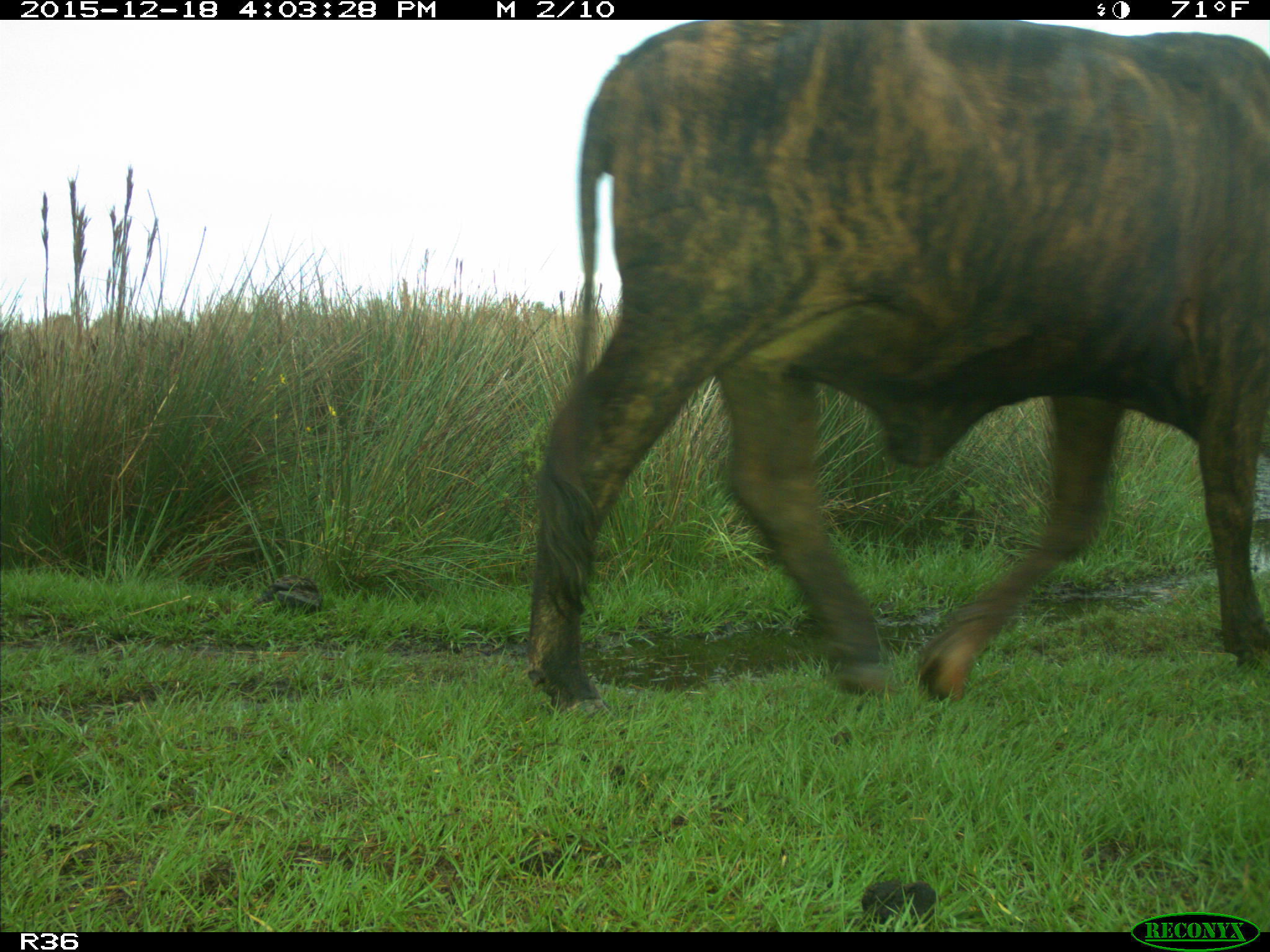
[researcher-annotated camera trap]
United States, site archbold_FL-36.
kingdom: Animalia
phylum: Chordata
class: Mammalia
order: Artiodactyla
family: Bovidae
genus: Bos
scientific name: Bos taurus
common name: domestic cow